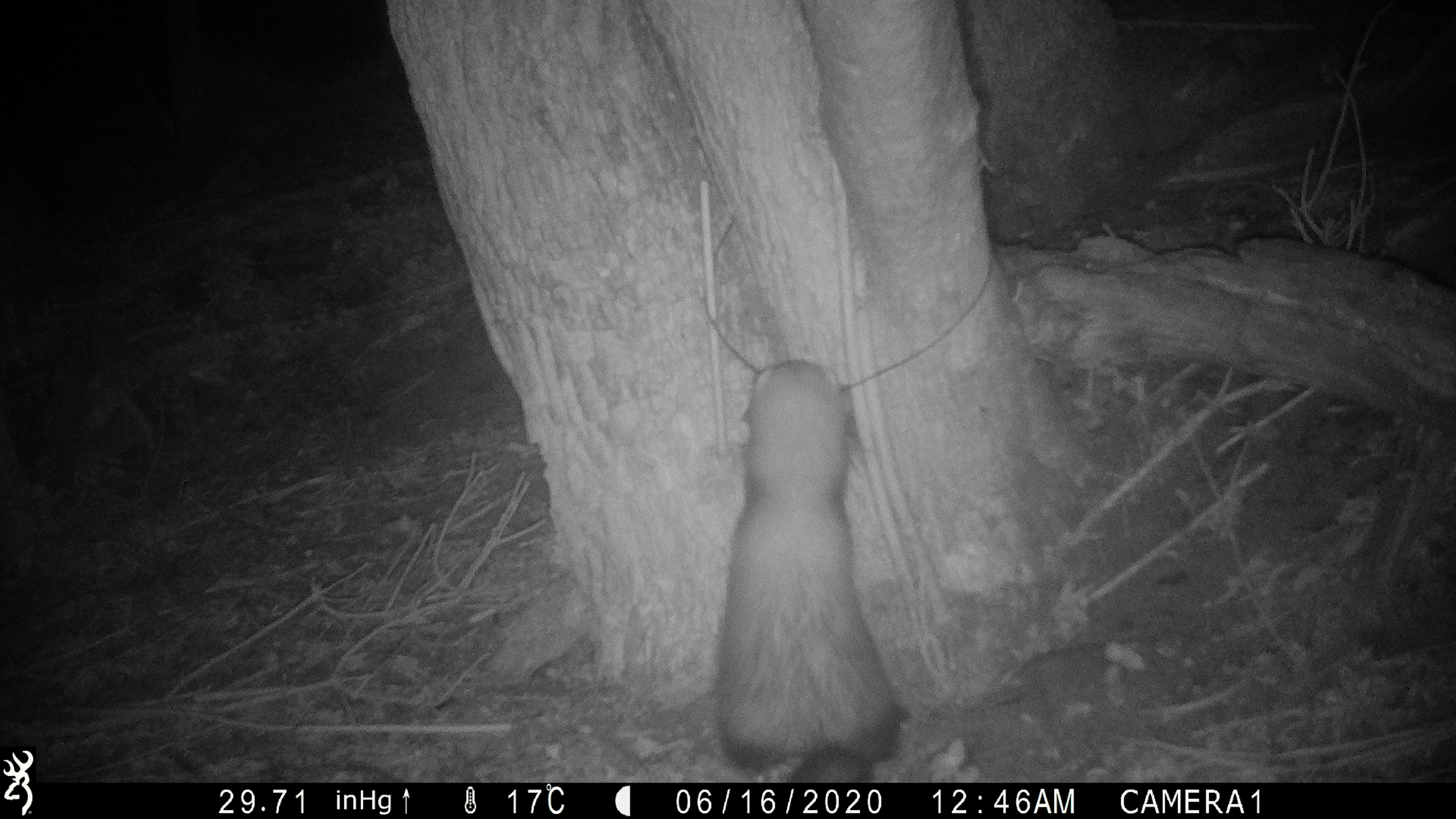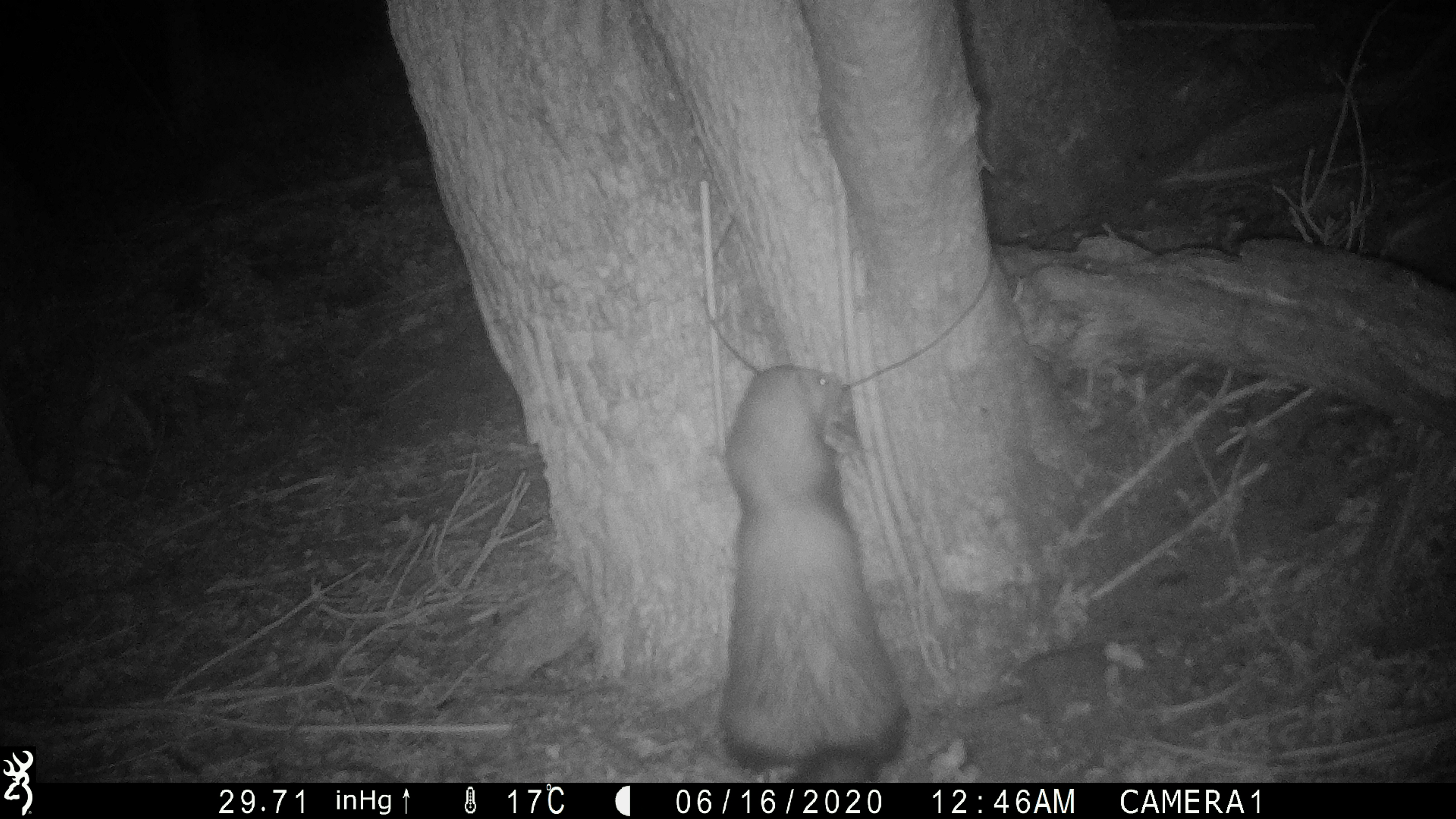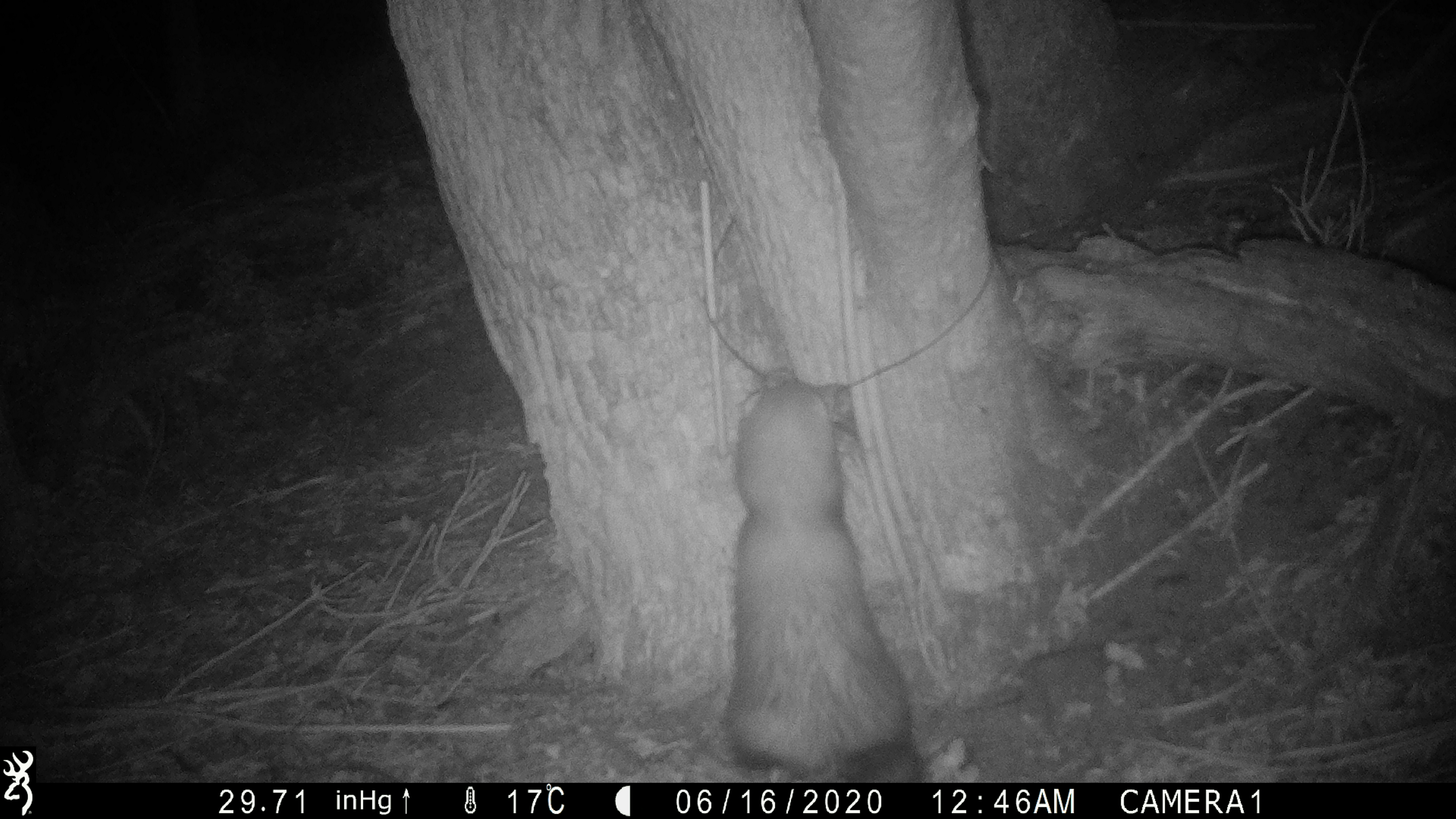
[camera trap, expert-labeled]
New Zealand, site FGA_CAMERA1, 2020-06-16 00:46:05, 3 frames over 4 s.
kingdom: Animalia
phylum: Chordata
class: Mammalia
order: Carnivora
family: Mustelidae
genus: Mustela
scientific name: Mustela furo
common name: ferret